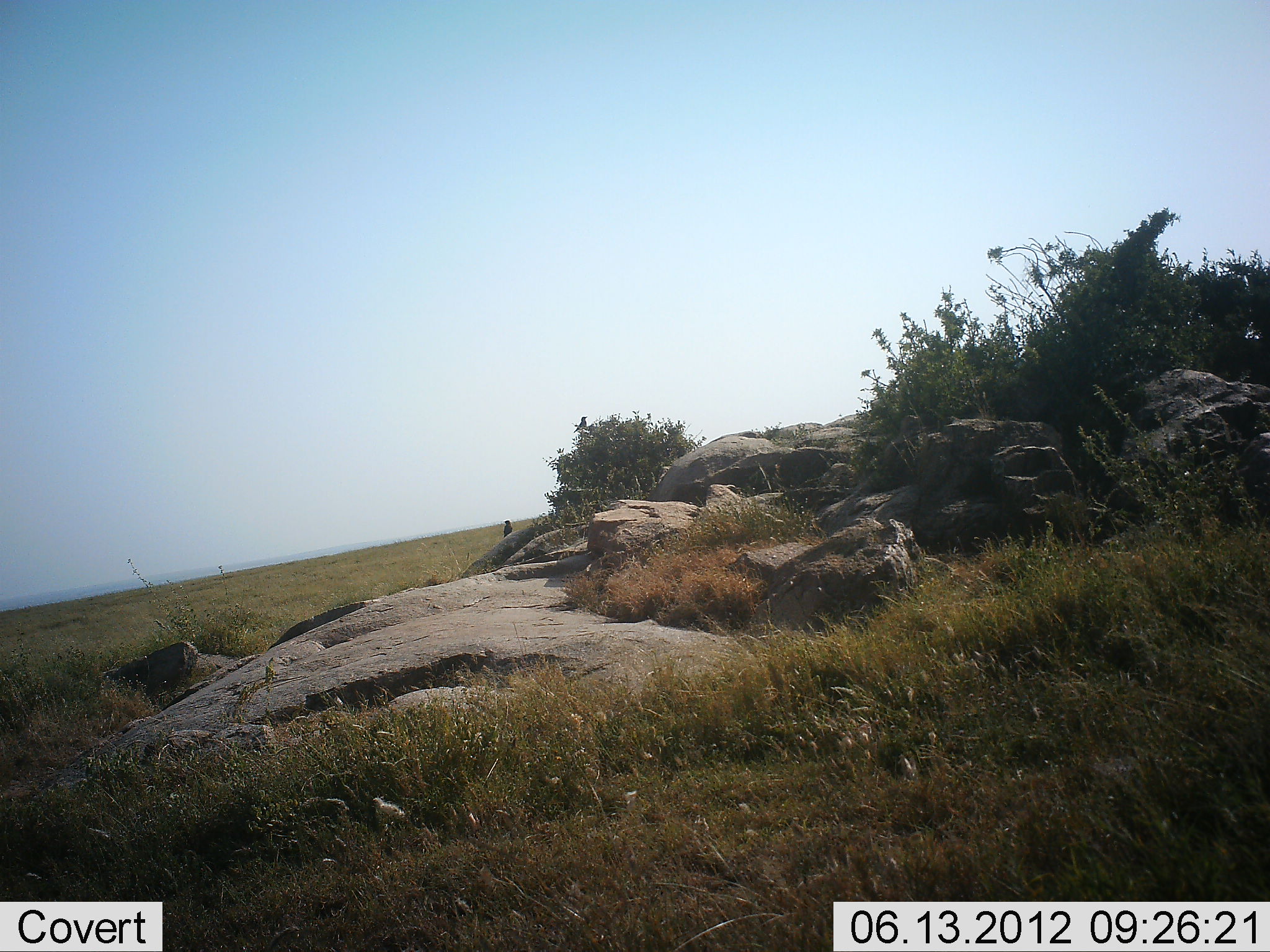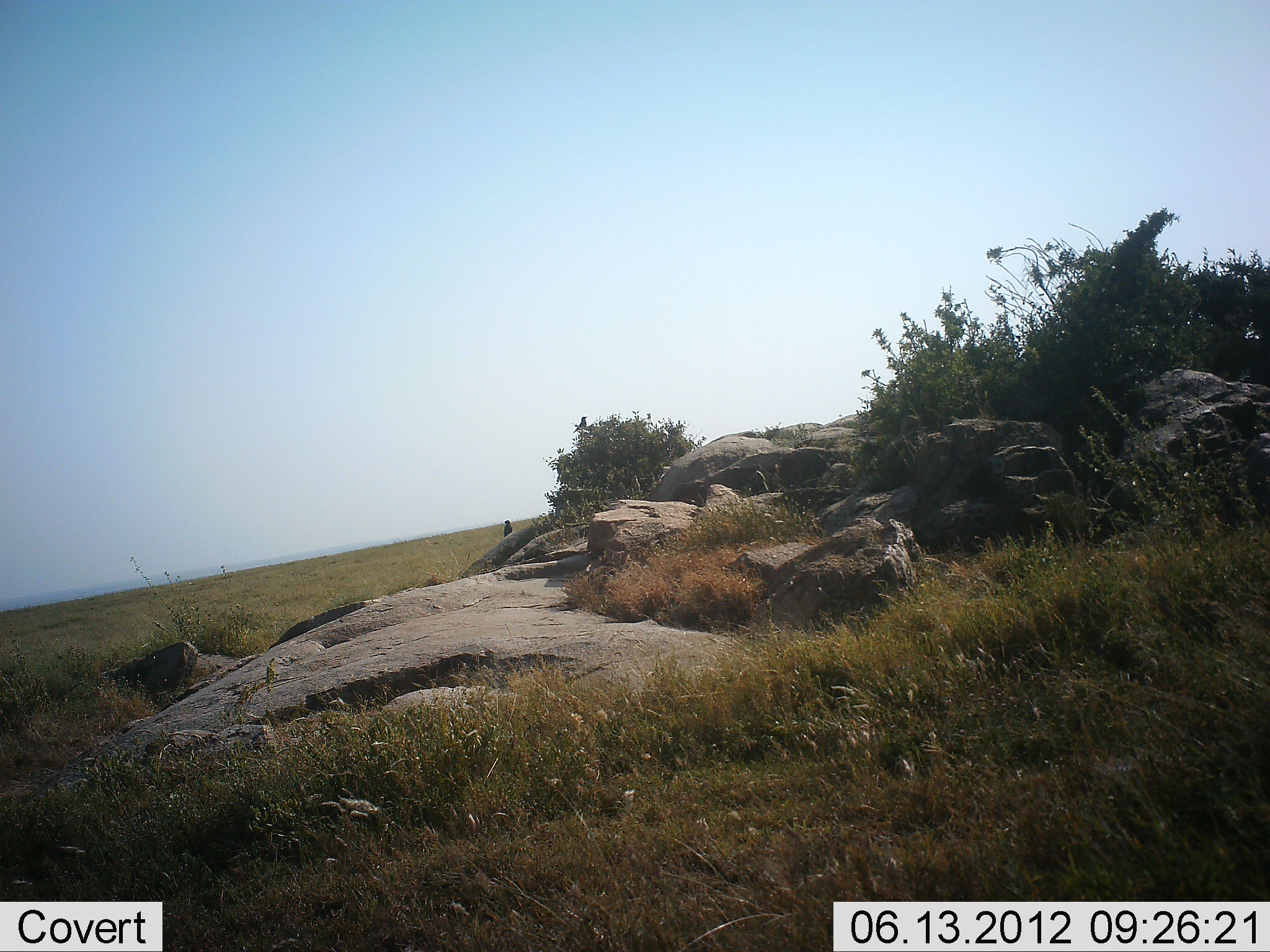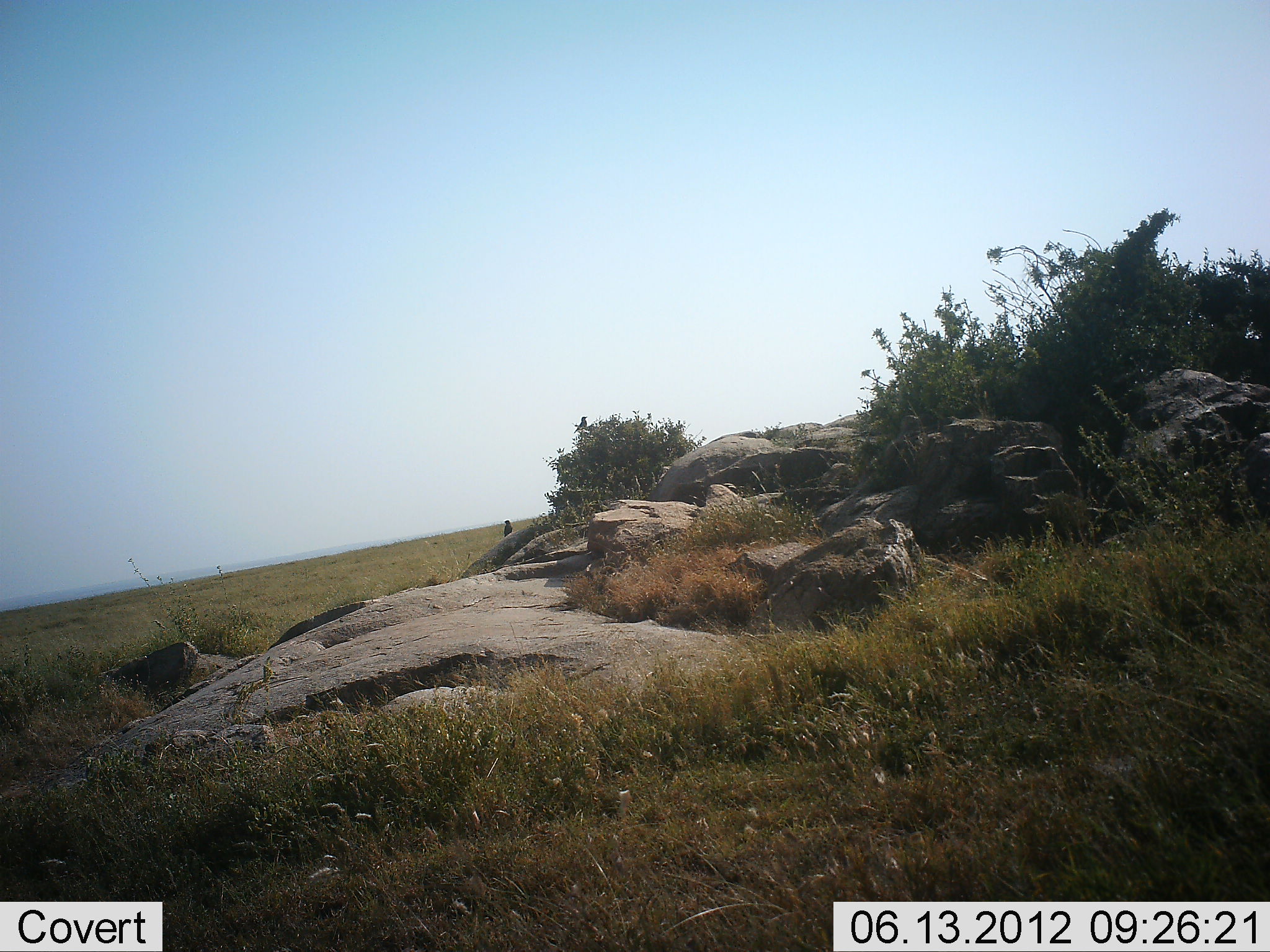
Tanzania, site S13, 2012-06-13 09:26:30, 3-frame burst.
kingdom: Animalia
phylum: Chordata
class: Aves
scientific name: Aves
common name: bird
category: otherbird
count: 2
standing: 70%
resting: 30%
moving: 0%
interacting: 0%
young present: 0%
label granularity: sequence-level